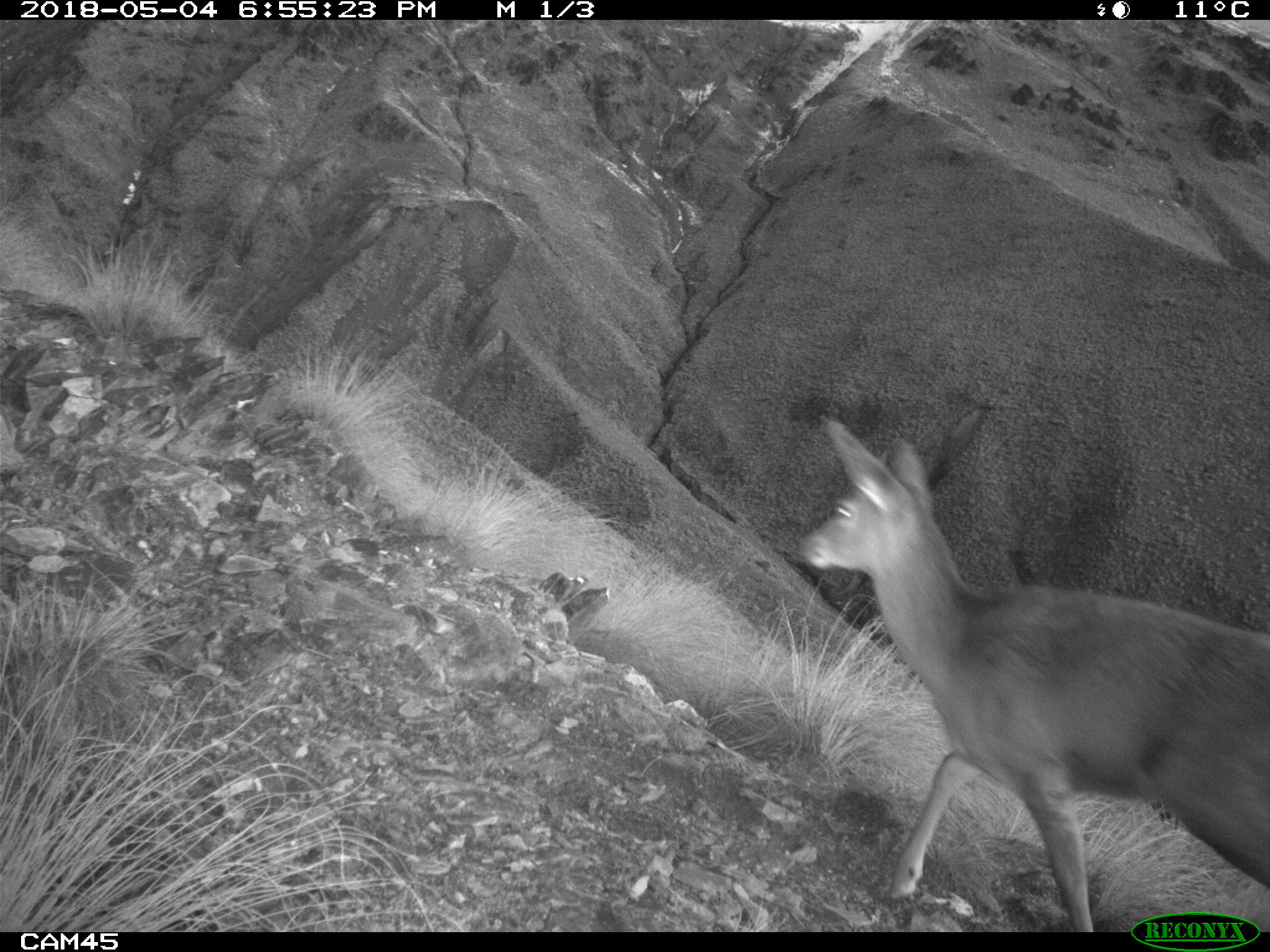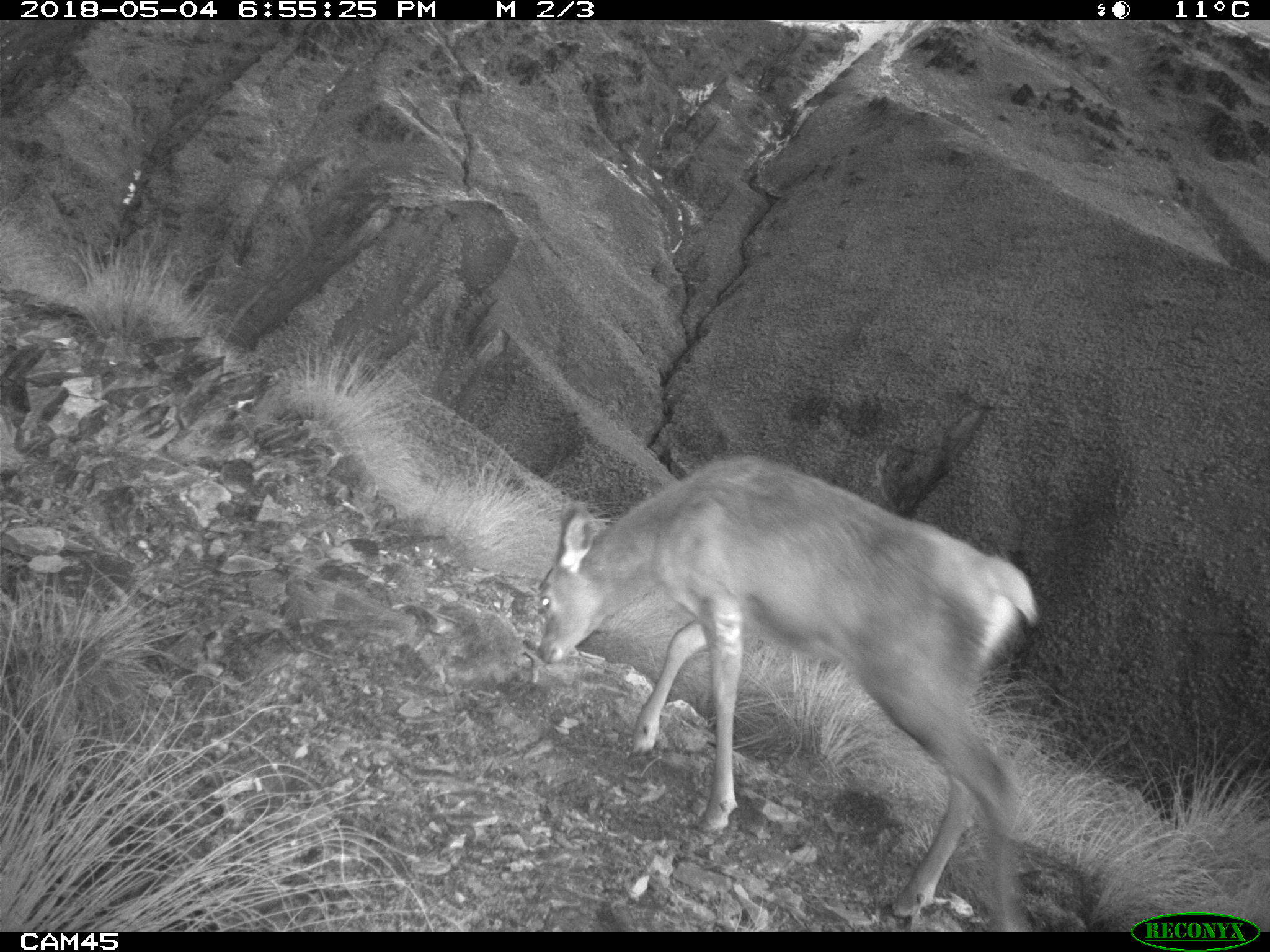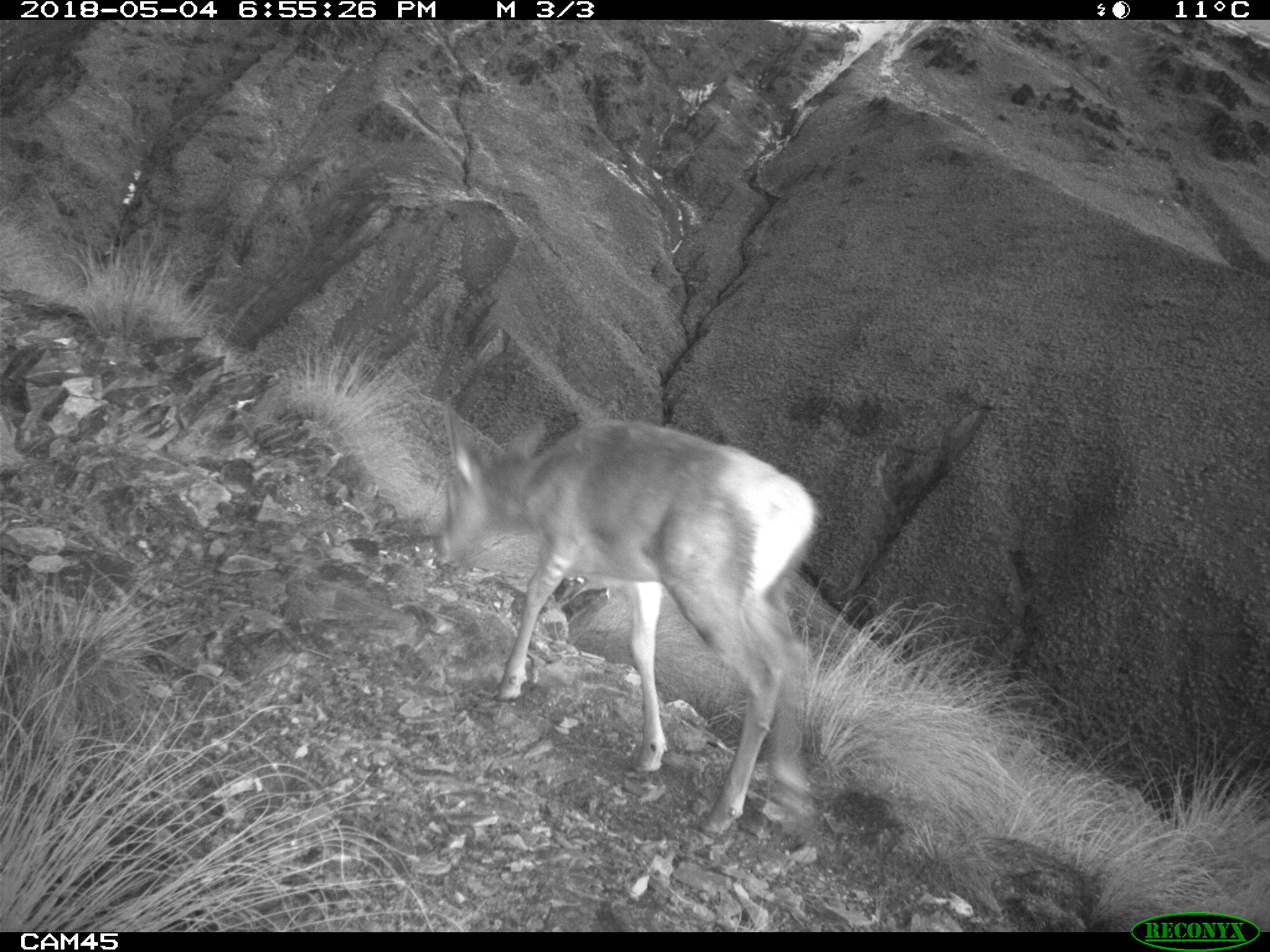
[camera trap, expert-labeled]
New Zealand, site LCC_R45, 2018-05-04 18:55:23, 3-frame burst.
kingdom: Animalia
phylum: Chordata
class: Mammalia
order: Artiodactyla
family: Cervidae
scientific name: Cervidae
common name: deer